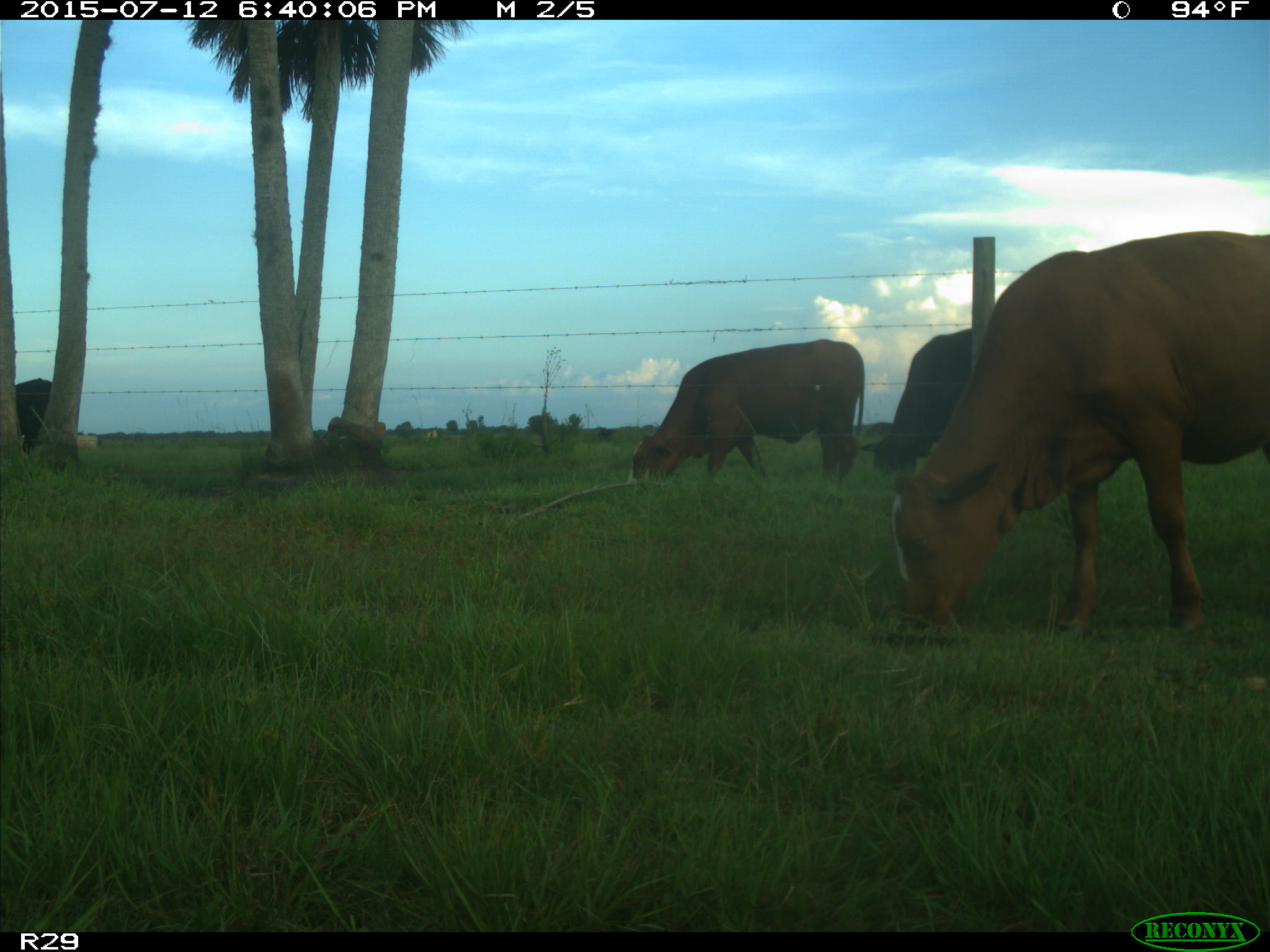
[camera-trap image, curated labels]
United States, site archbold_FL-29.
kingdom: Animalia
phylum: Chordata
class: Mammalia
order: Artiodactyla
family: Bovidae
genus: Bos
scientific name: Bos taurus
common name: domestic cow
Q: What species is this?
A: Bos taurus (domestic cow).